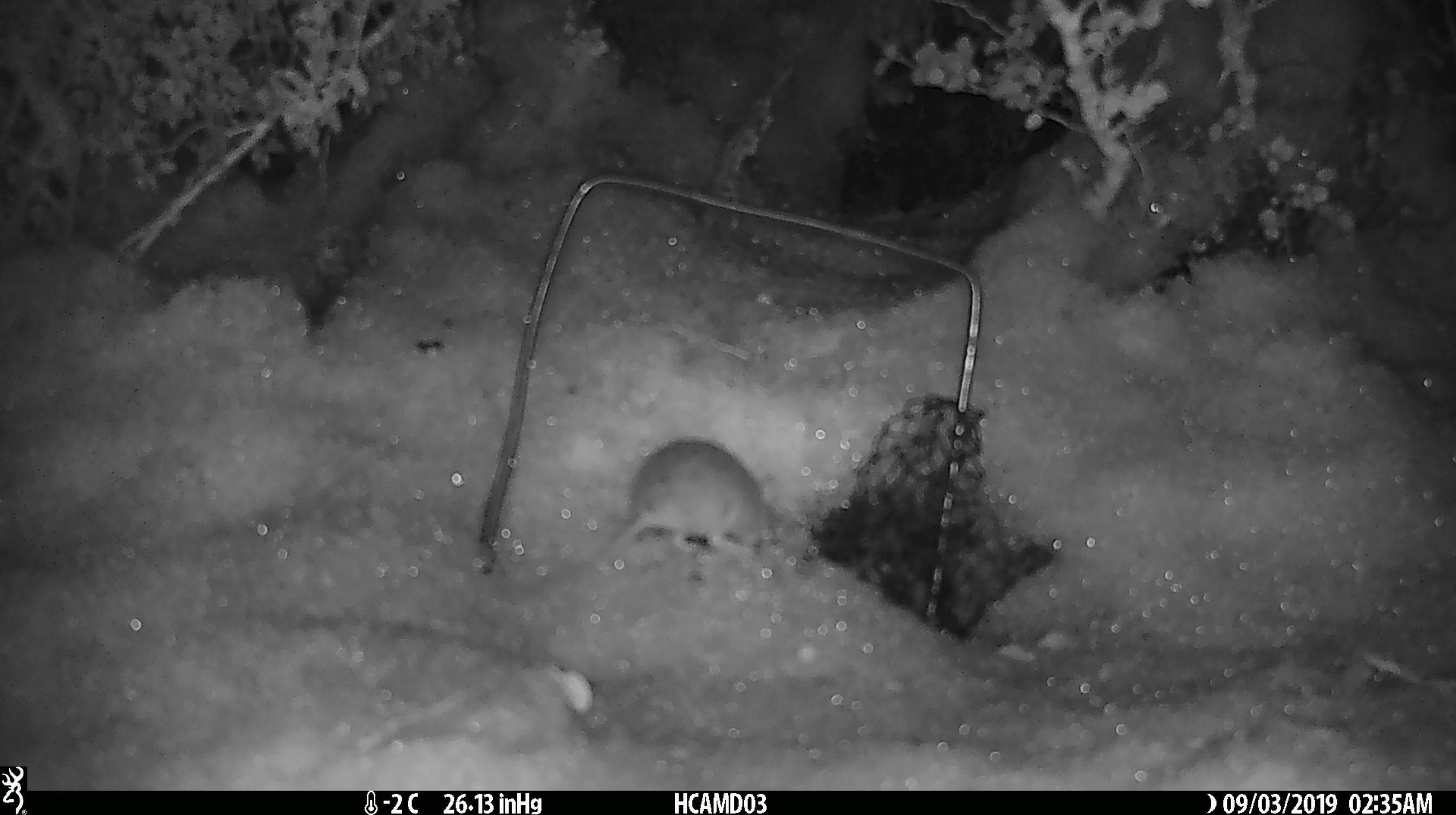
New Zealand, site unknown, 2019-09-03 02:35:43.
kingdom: Animalia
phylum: Chordata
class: Mammalia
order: Rodentia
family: Muridae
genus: Mus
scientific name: Mus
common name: mouse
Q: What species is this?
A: Mouse (Mus).